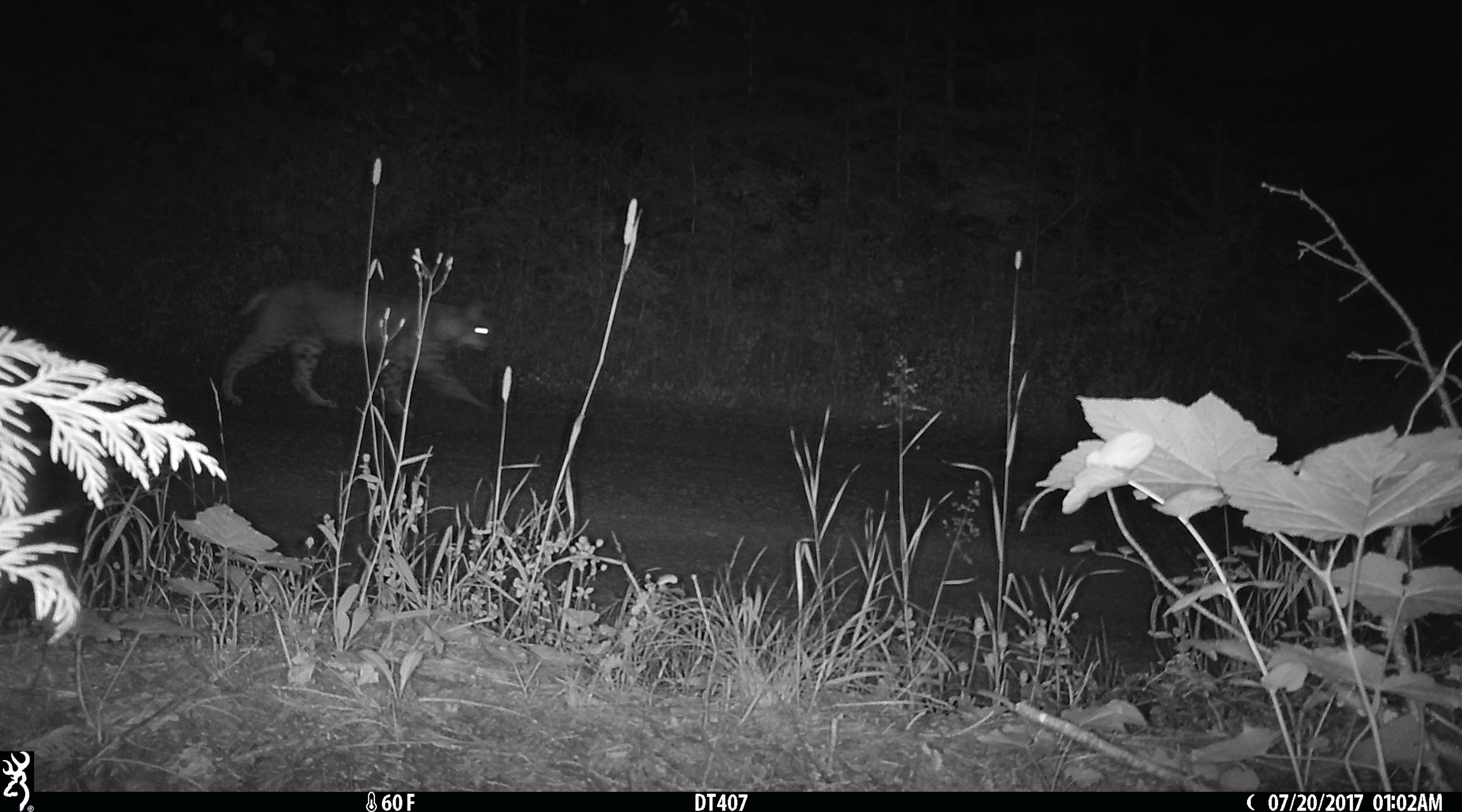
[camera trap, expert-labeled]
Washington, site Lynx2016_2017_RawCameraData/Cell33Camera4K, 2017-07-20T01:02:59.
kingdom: Animalia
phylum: Chordata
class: Mammalia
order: Carnivora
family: Felidae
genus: Lynx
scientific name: Lynx rufus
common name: bobcat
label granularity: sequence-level